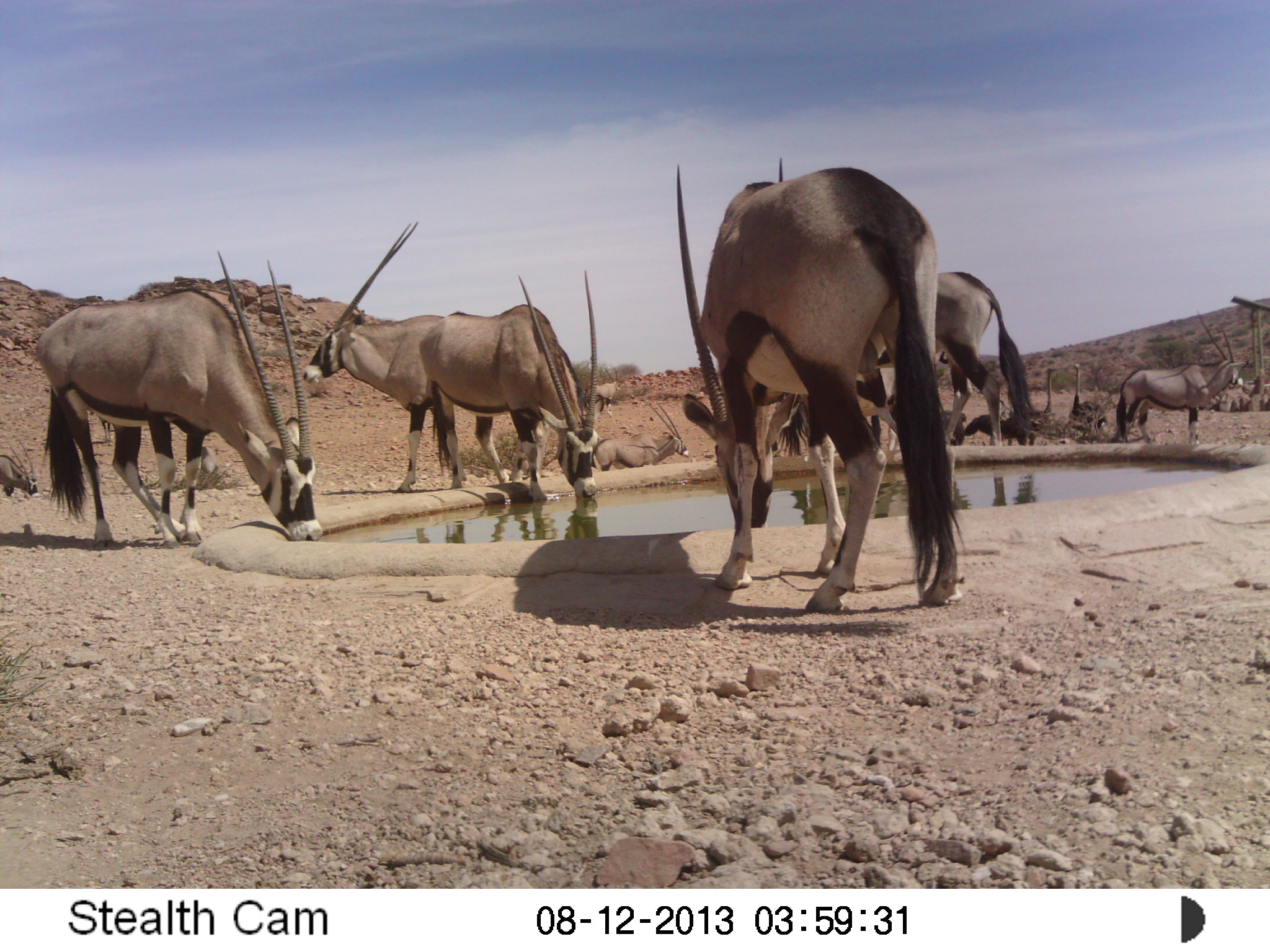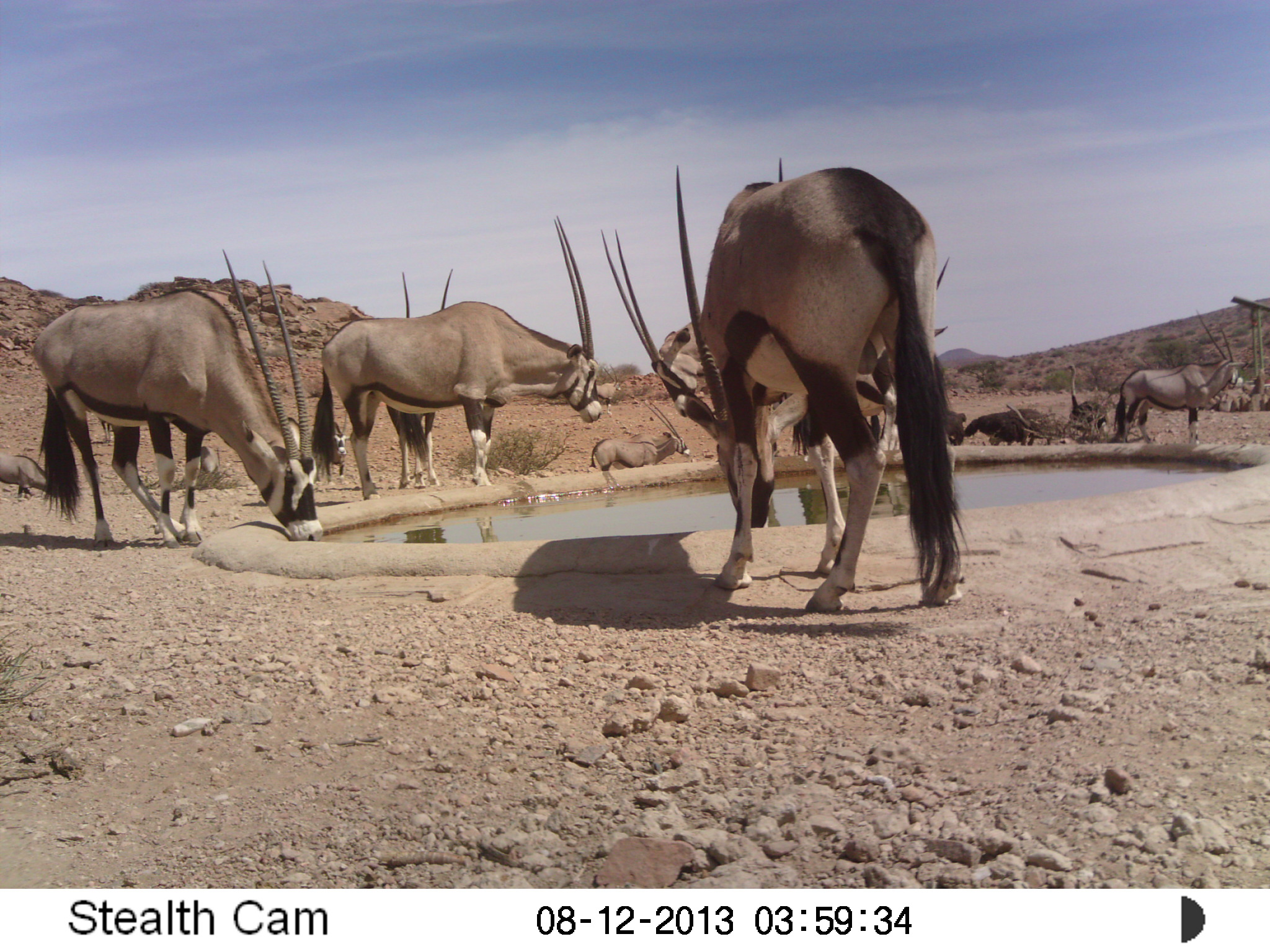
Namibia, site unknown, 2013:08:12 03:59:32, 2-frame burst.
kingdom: Animalia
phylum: Chordata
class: Mammalia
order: Artiodactyla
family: Bovidae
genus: Oryx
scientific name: Oryx gazella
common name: gemsbok